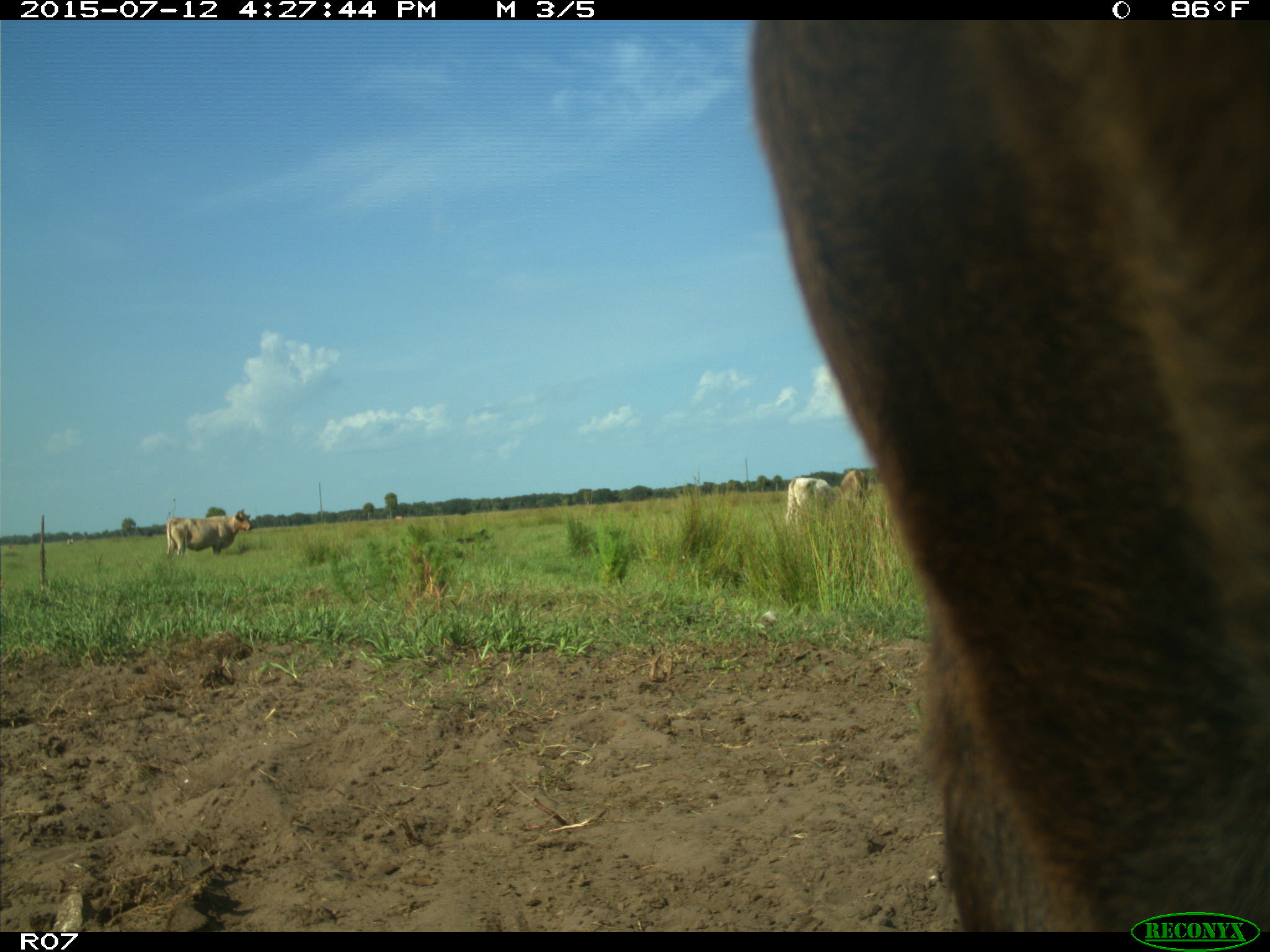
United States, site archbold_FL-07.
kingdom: Animalia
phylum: Chordata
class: Mammalia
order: Artiodactyla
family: Bovidae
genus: Bos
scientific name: Bos taurus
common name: domestic cow